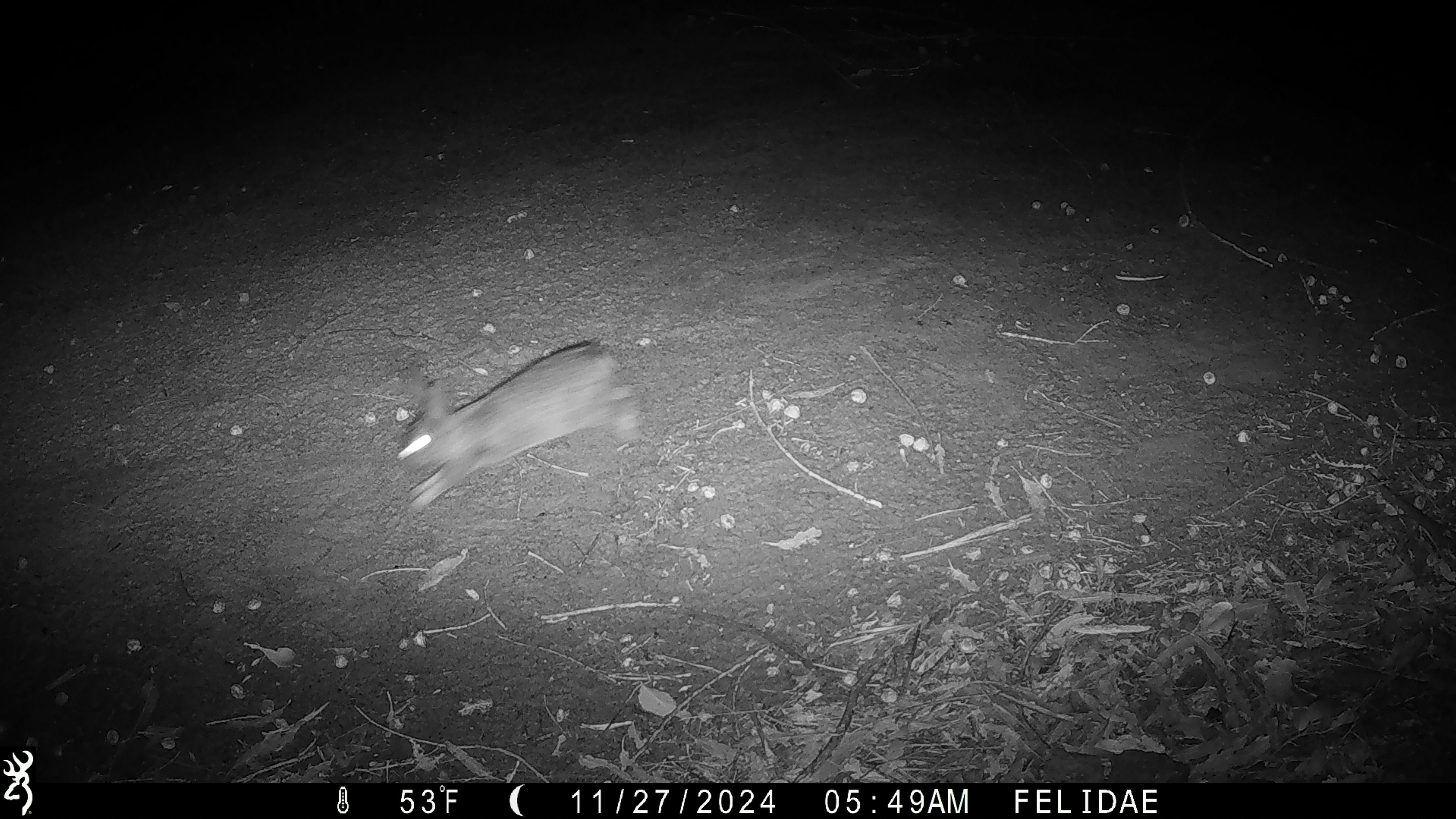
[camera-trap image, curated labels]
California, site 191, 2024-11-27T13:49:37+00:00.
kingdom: Animalia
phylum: Chordata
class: Mammalia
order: Lagomorpha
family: Leporidae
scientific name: Leporidae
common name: rabbit